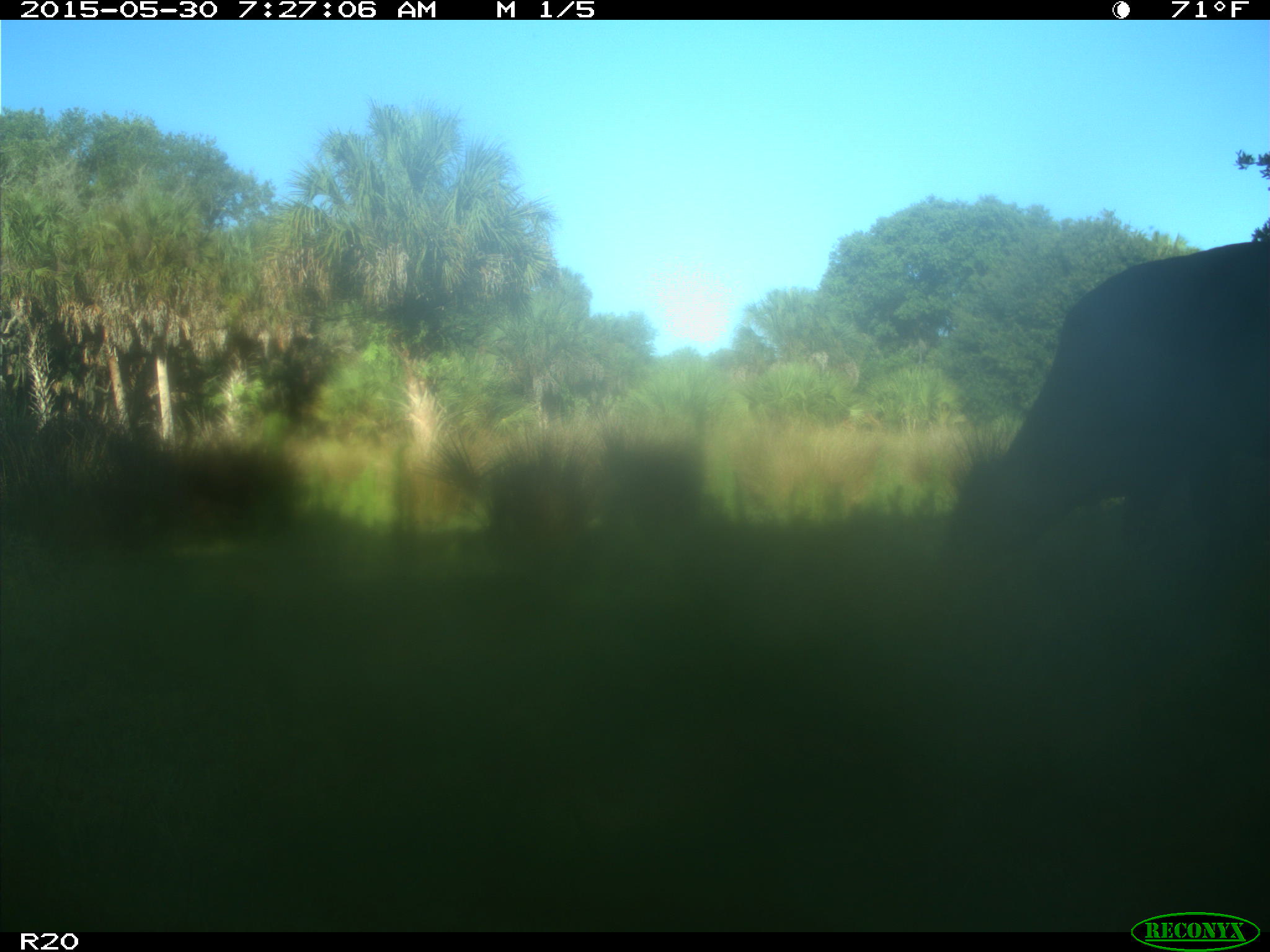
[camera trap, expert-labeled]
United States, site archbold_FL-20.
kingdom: Animalia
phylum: Chordata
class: Mammalia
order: Artiodactyla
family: Bovidae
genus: Bos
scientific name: Bos taurus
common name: domestic cow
Bos taurus (domestic cow).